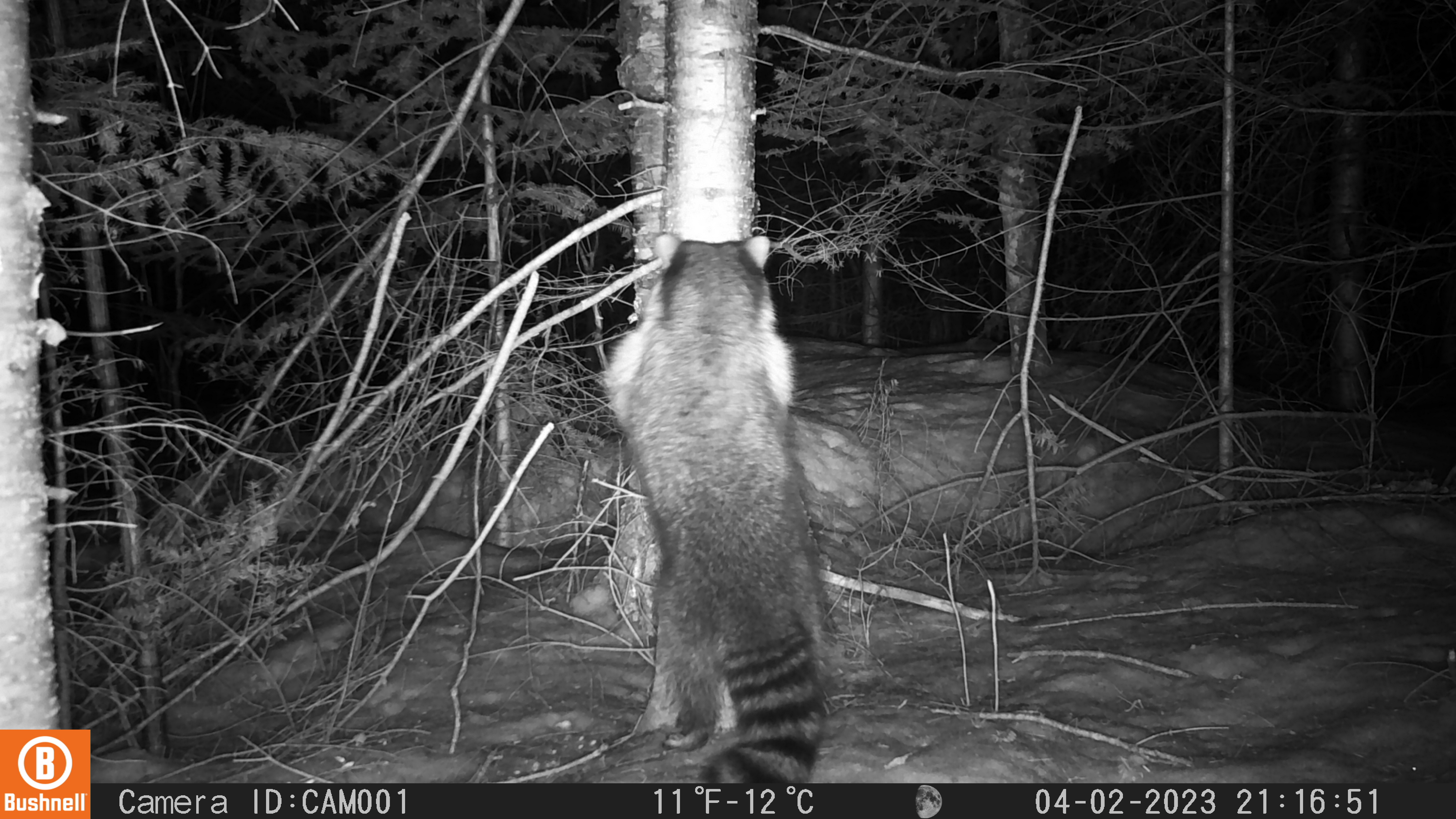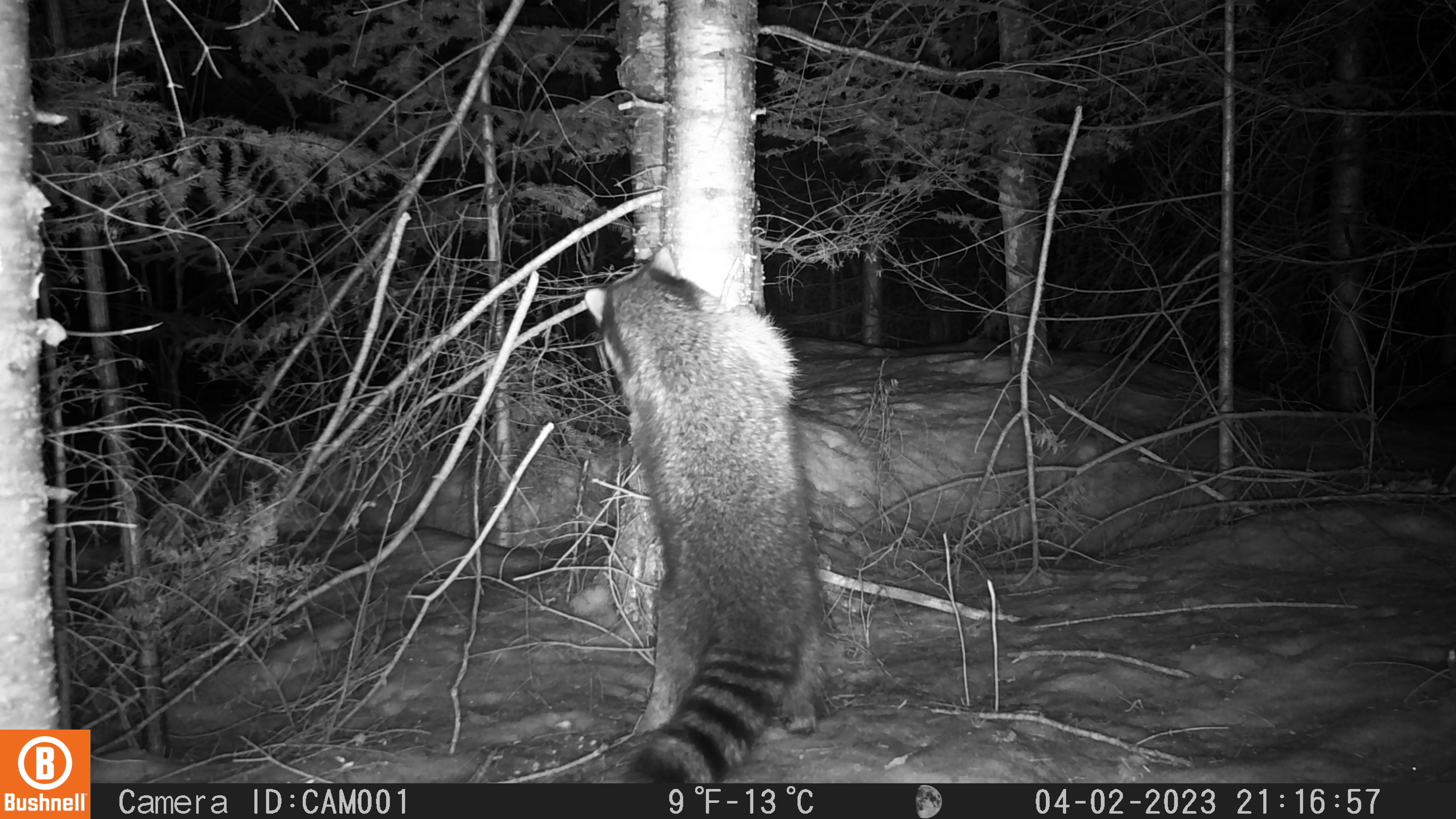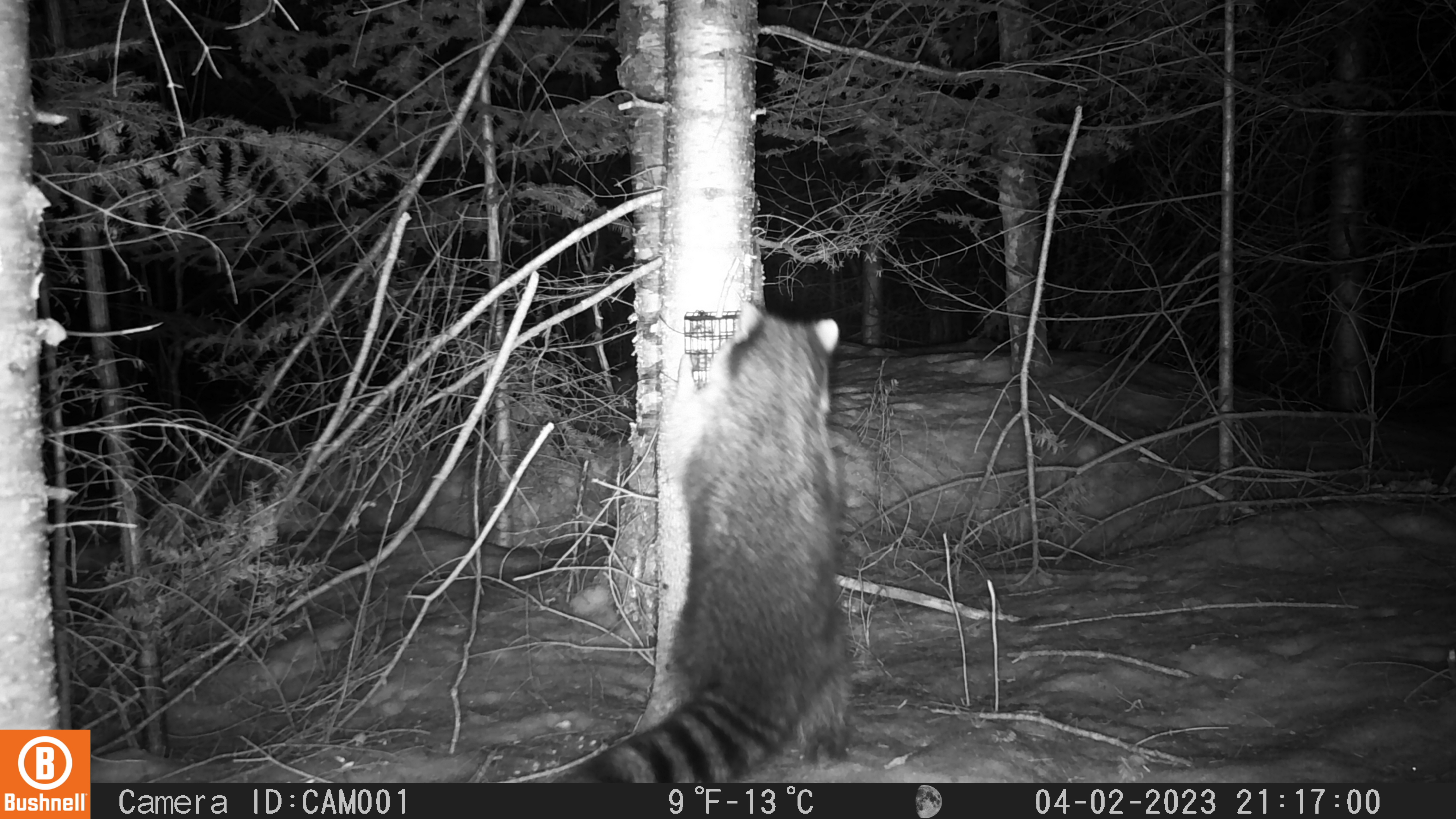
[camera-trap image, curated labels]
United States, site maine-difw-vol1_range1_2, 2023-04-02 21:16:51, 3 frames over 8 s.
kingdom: Animalia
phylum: Chordata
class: Mammalia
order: Carnivora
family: Procyonidae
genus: Procyon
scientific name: Procyon lotor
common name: raccoon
Raccoon (Procyon lotor).